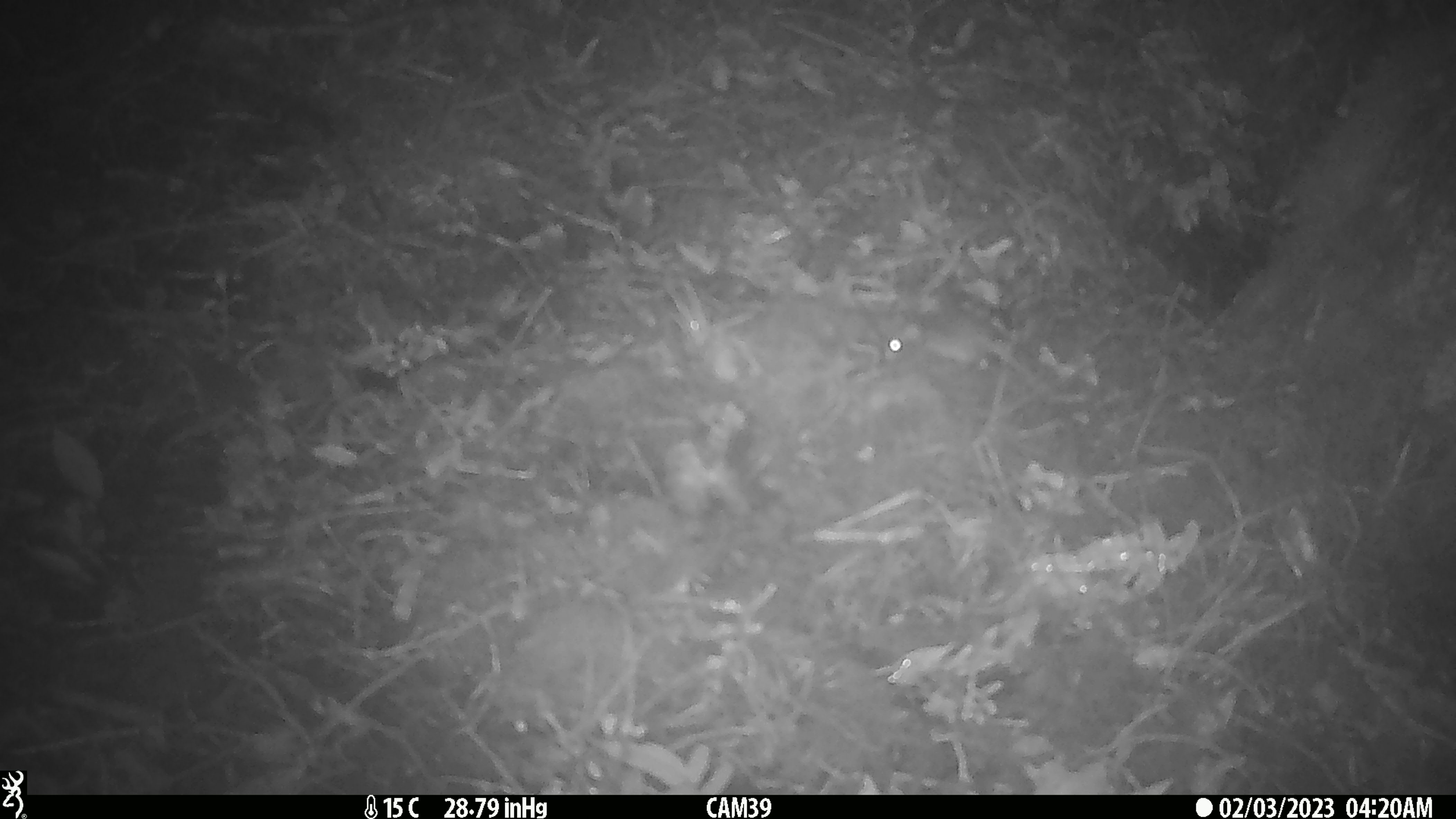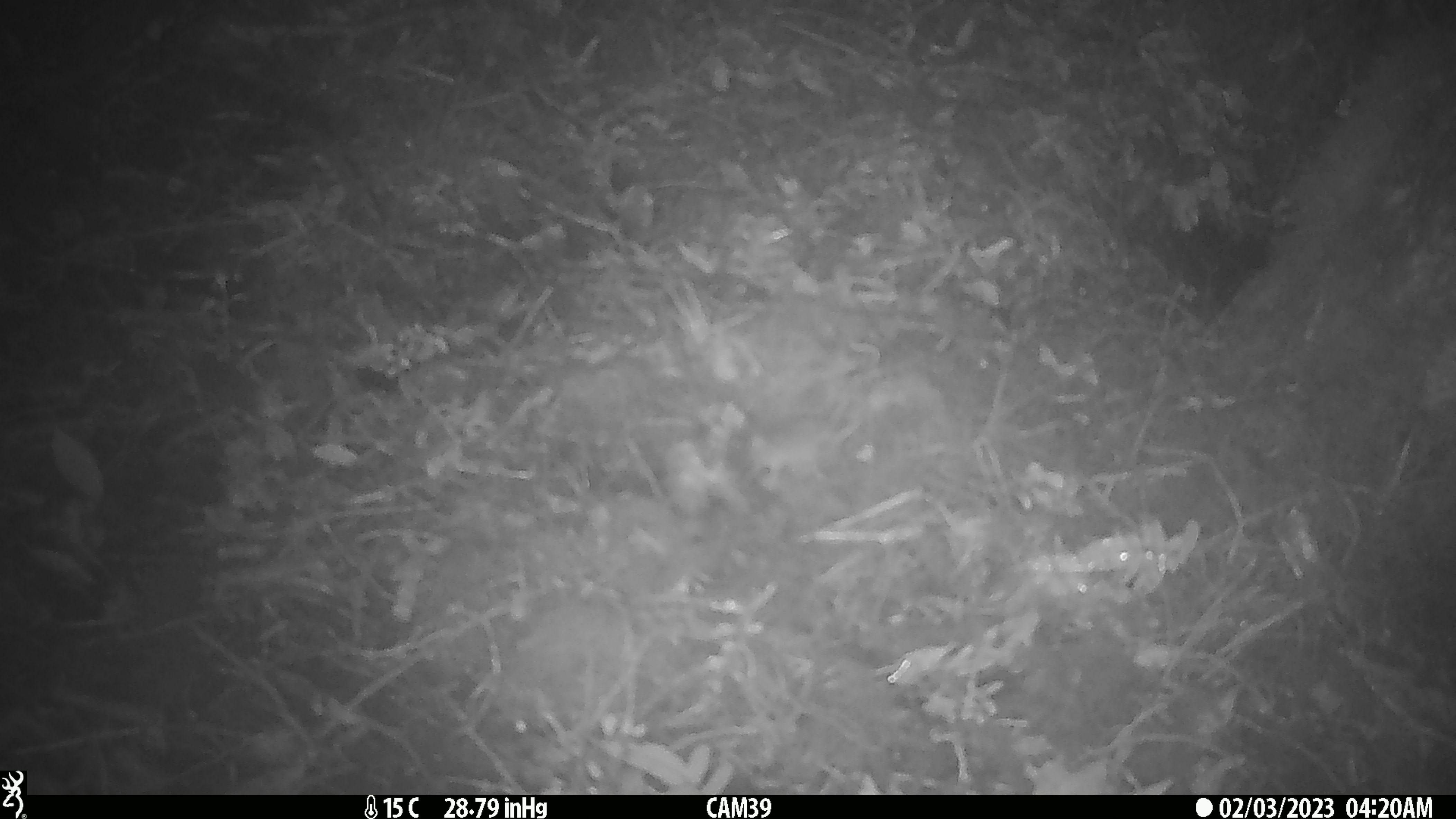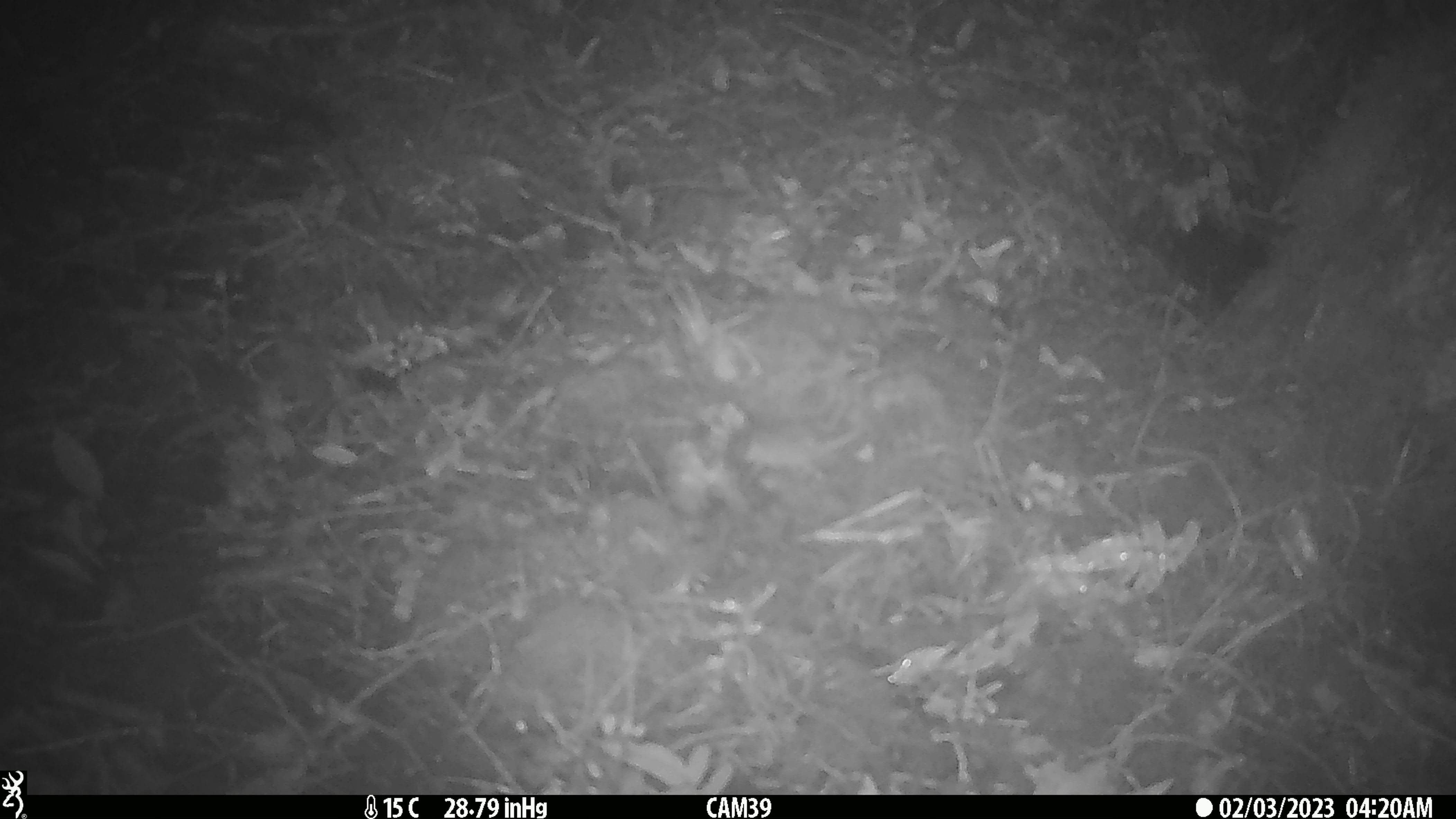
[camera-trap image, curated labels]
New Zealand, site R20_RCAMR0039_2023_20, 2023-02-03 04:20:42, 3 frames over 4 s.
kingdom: Animalia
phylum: Chordata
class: Mammalia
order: Rodentia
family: Muridae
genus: Mus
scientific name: Mus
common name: mouse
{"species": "mouse (Mus)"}